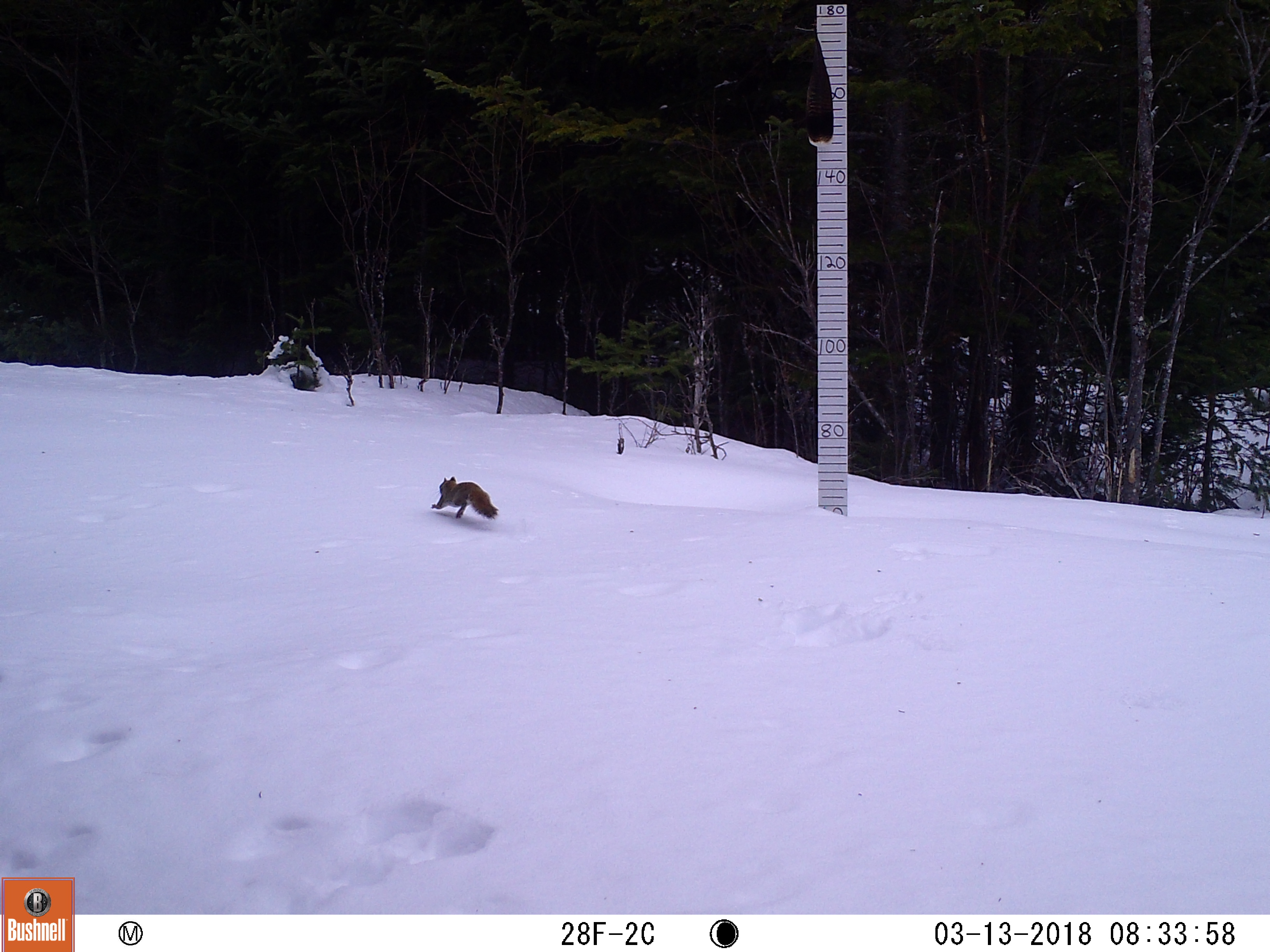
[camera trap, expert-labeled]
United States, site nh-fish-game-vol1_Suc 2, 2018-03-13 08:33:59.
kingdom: Animalia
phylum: Chordata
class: Mammalia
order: Rodentia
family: Sciuridae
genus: Tamiasciurus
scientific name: Tamiasciurus hudsonicus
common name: red squirrel